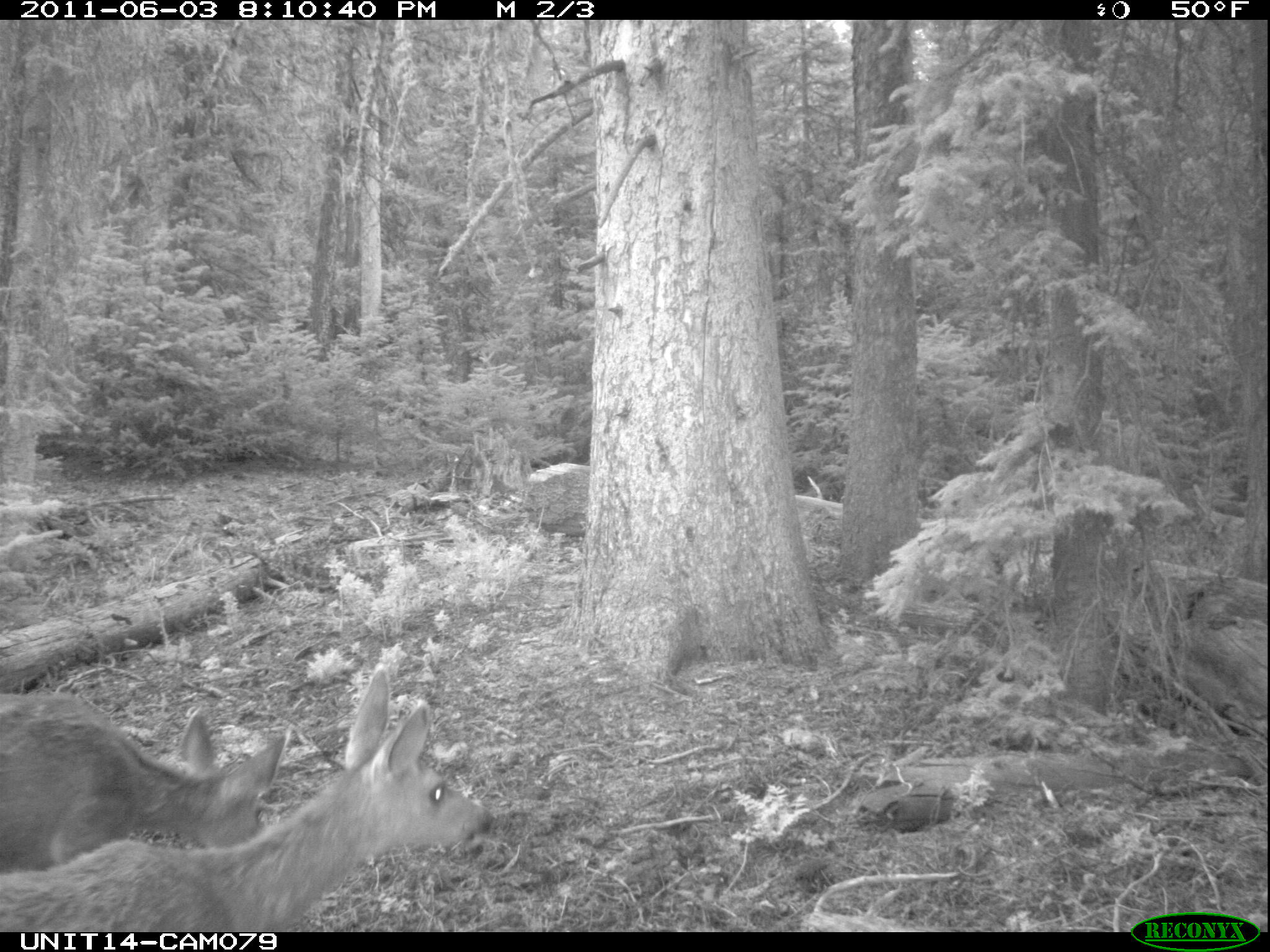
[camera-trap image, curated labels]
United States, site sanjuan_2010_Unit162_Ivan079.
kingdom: Animalia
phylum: Chordata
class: Mammalia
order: Artiodactyla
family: Cervidae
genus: Odocoileus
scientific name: Odocoileus hemionus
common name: mule deer